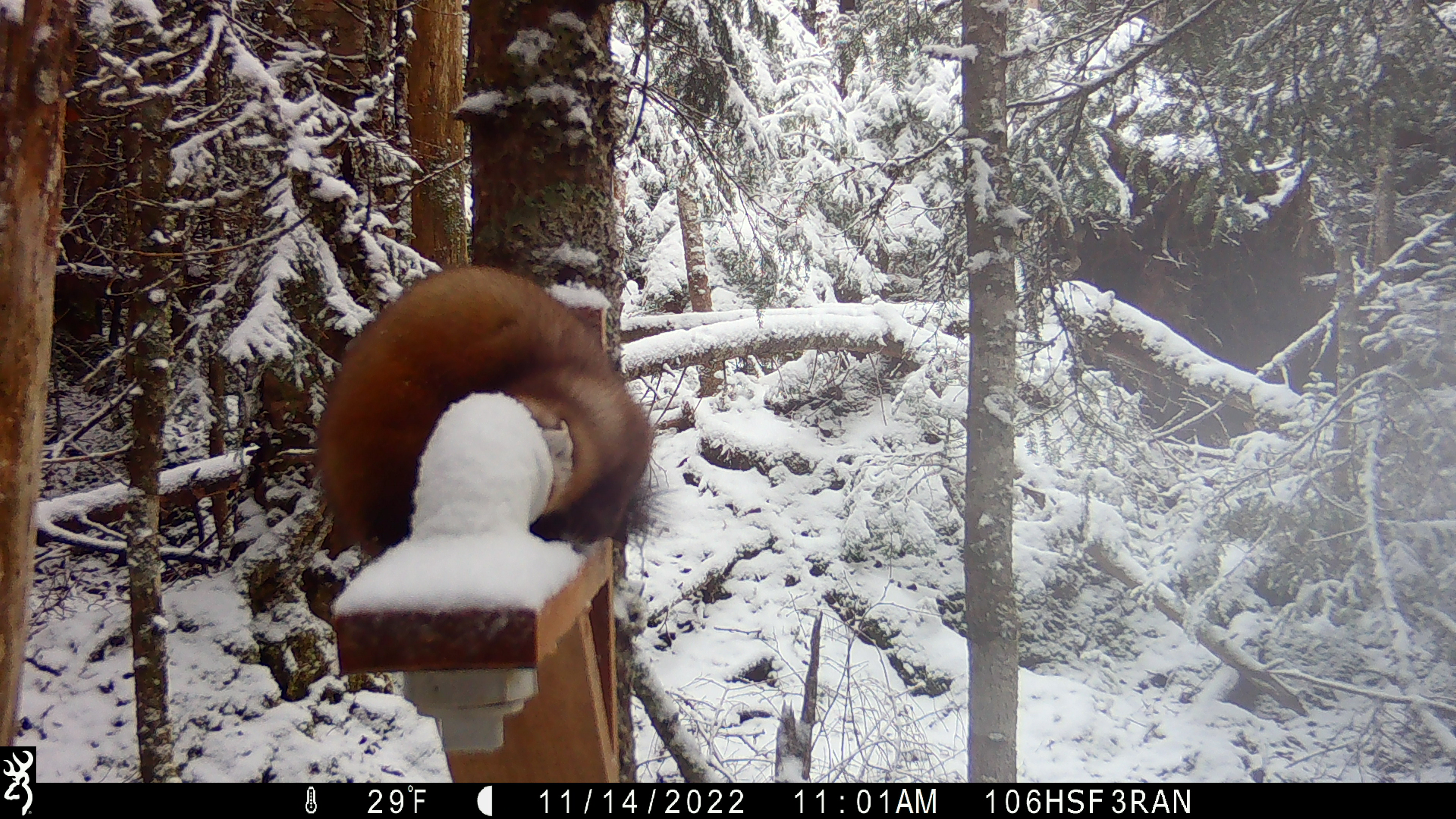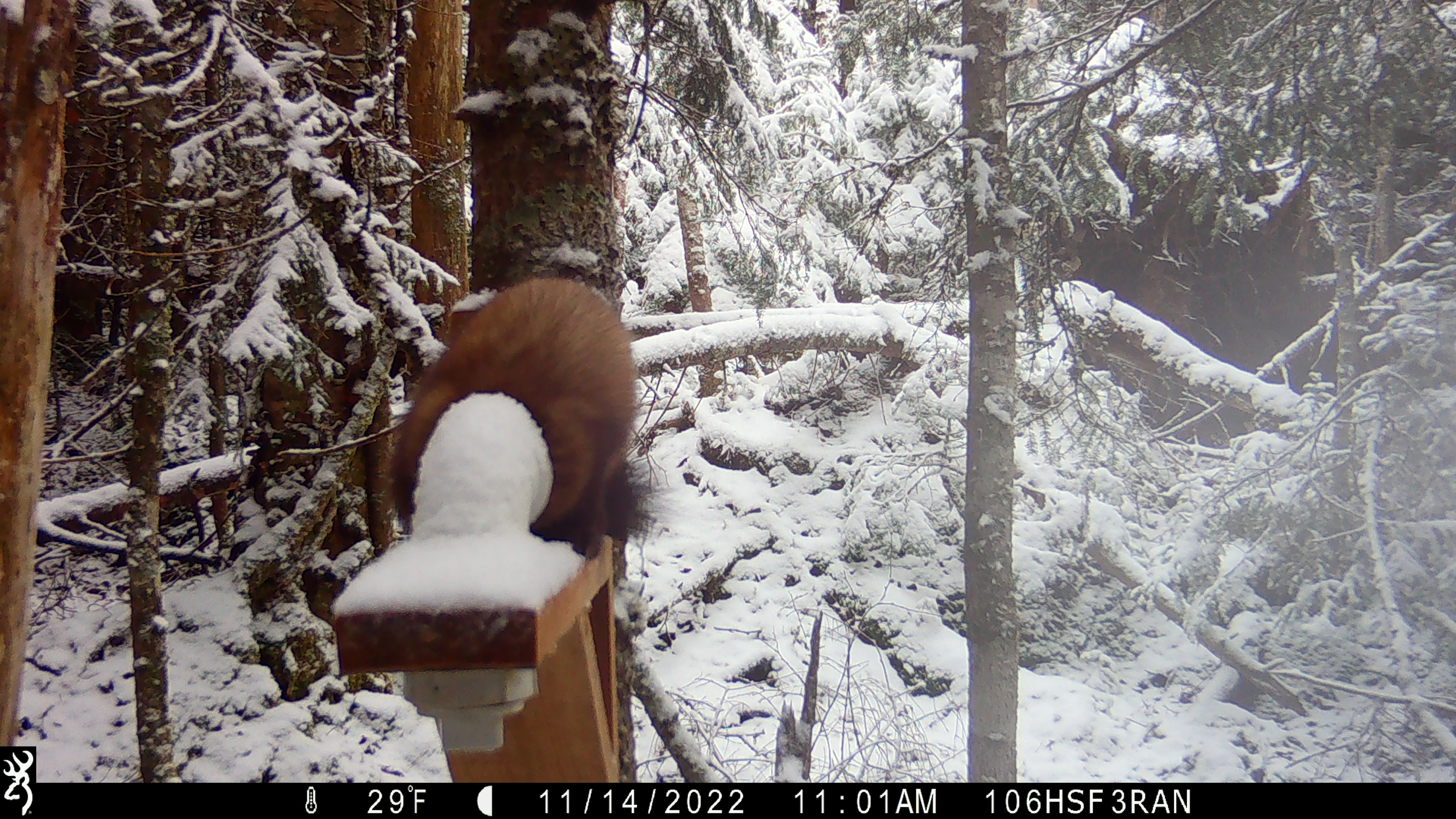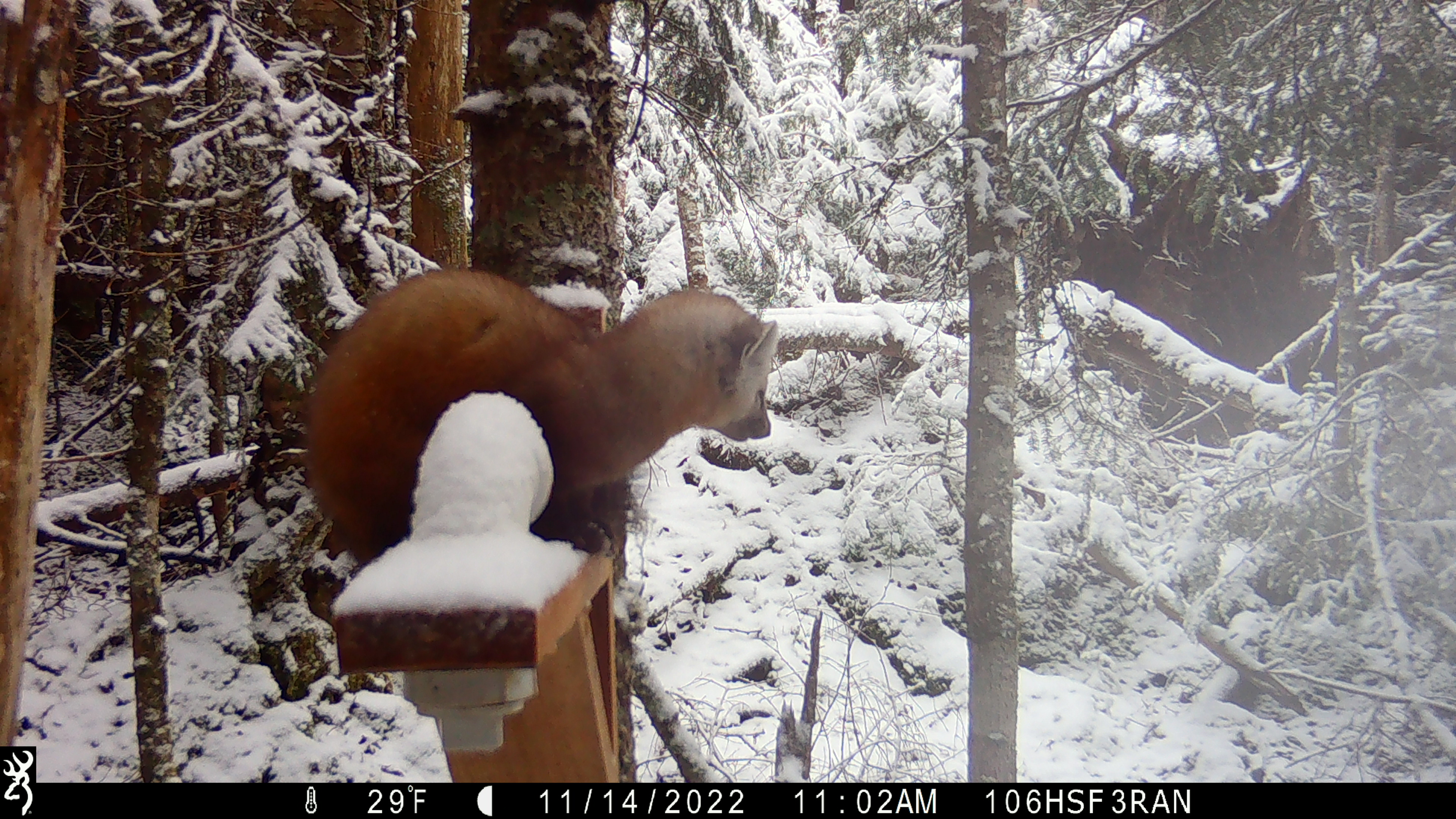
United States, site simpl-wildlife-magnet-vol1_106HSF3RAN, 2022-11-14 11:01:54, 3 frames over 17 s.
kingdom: Animalia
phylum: Chordata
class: Mammalia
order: Carnivora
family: Mustelidae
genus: Martes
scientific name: Martes americana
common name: american marten